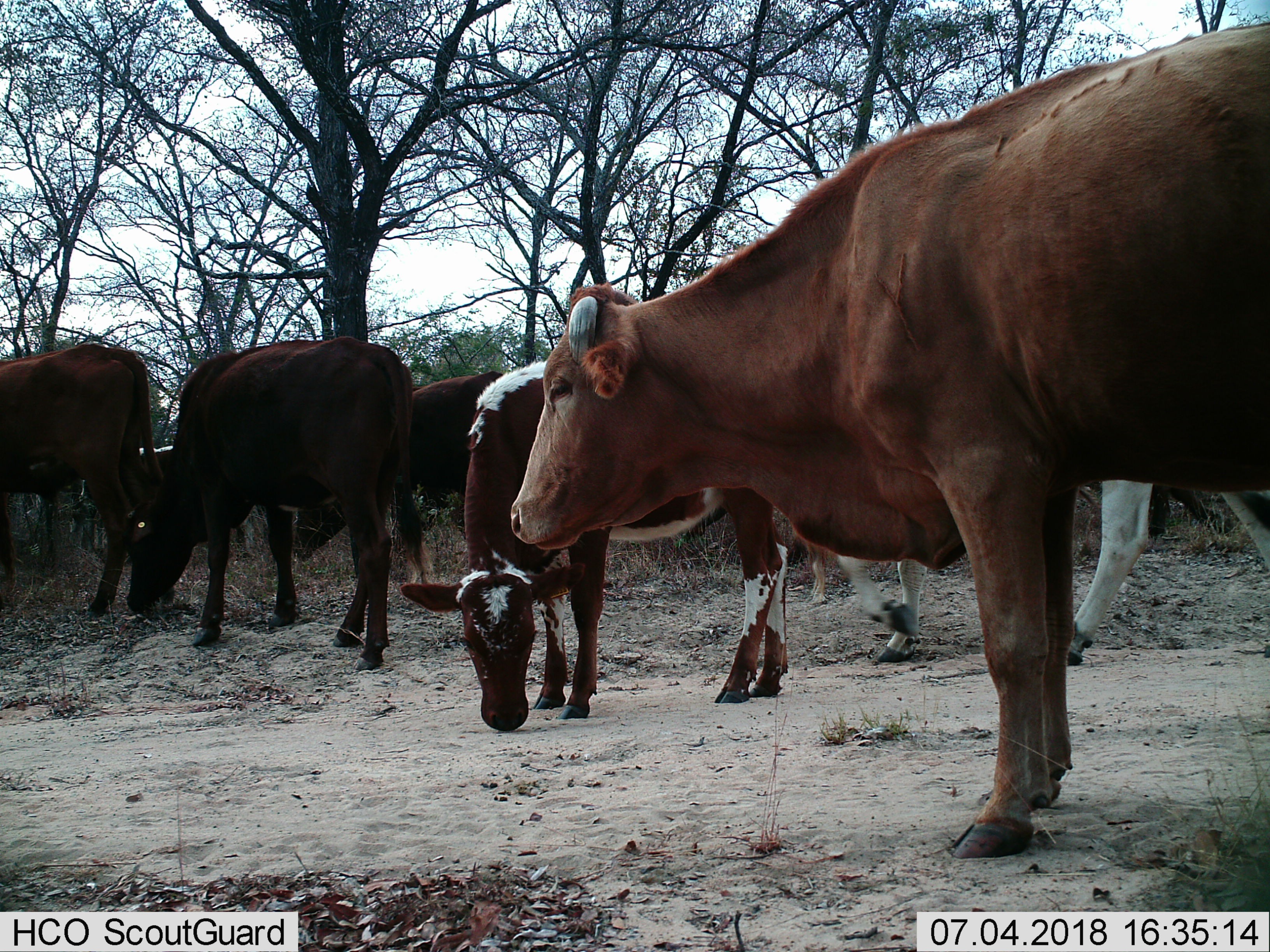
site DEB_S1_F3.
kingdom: Animalia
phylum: Chordata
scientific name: Vertebrata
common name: domestic animal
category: domesticanimal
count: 8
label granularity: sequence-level